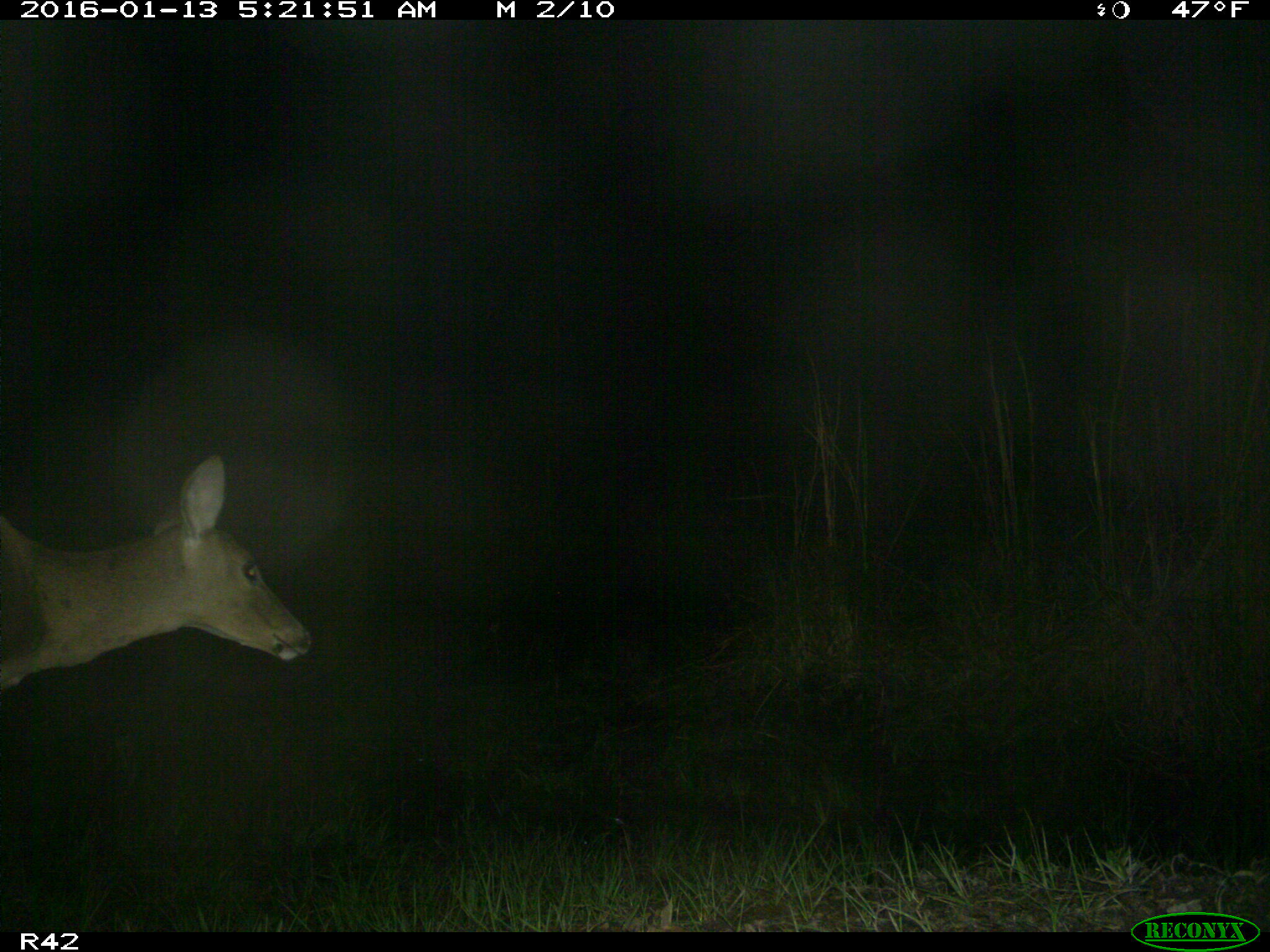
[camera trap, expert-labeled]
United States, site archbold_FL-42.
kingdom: Animalia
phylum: Chordata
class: Mammalia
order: Artiodactyla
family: Cervidae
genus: Odocoileus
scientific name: Odocoileus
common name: deer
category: unidentified deer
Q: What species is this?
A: Unidentified deer (deer) (Odocoileus).